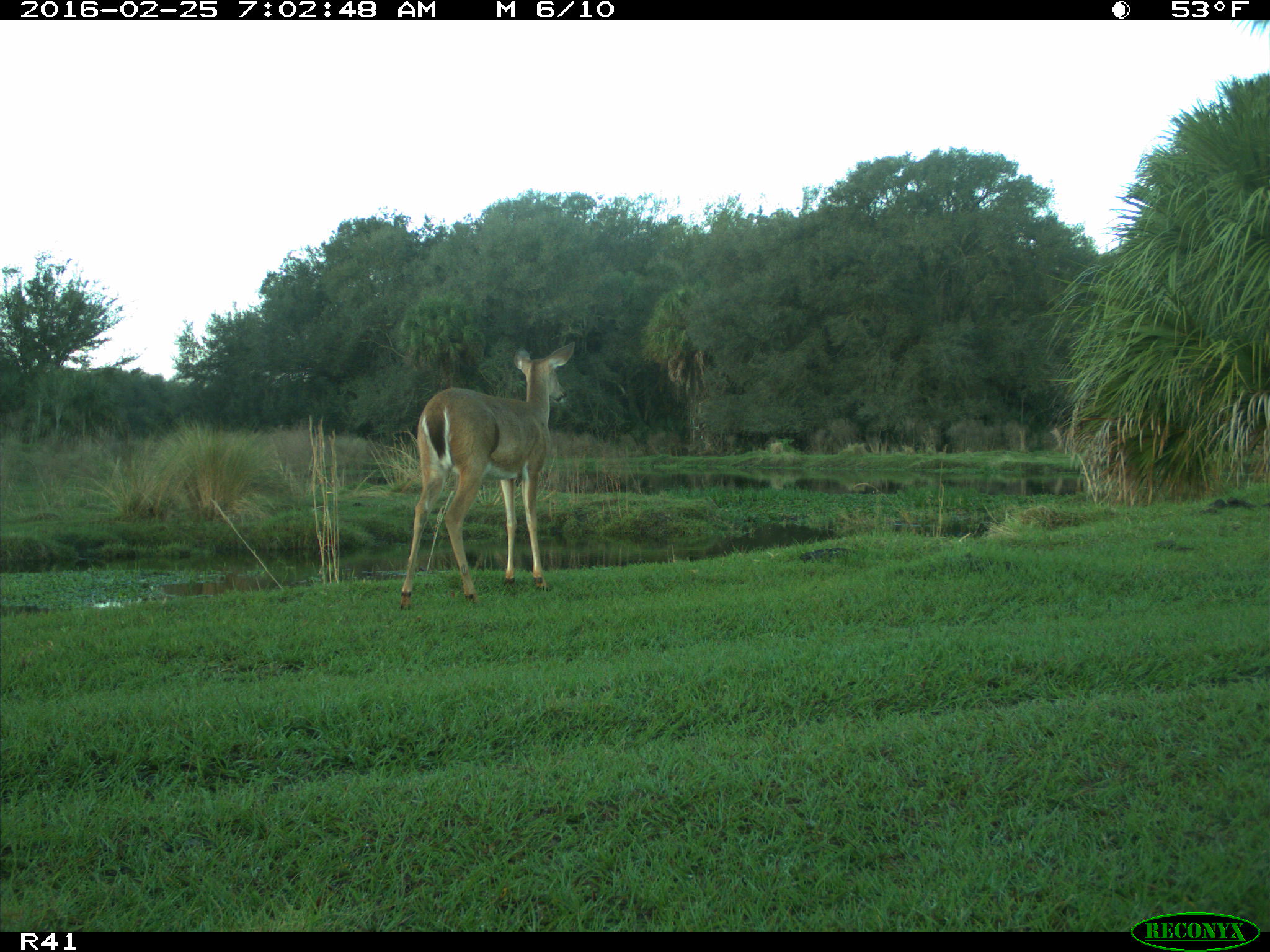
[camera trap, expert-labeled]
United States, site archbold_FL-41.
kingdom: Animalia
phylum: Chordata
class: Mammalia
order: Artiodactyla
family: Cervidae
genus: Odocoileus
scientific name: Odocoileus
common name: deer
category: unidentified deer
Unidentified deer (deer) (Odocoileus).